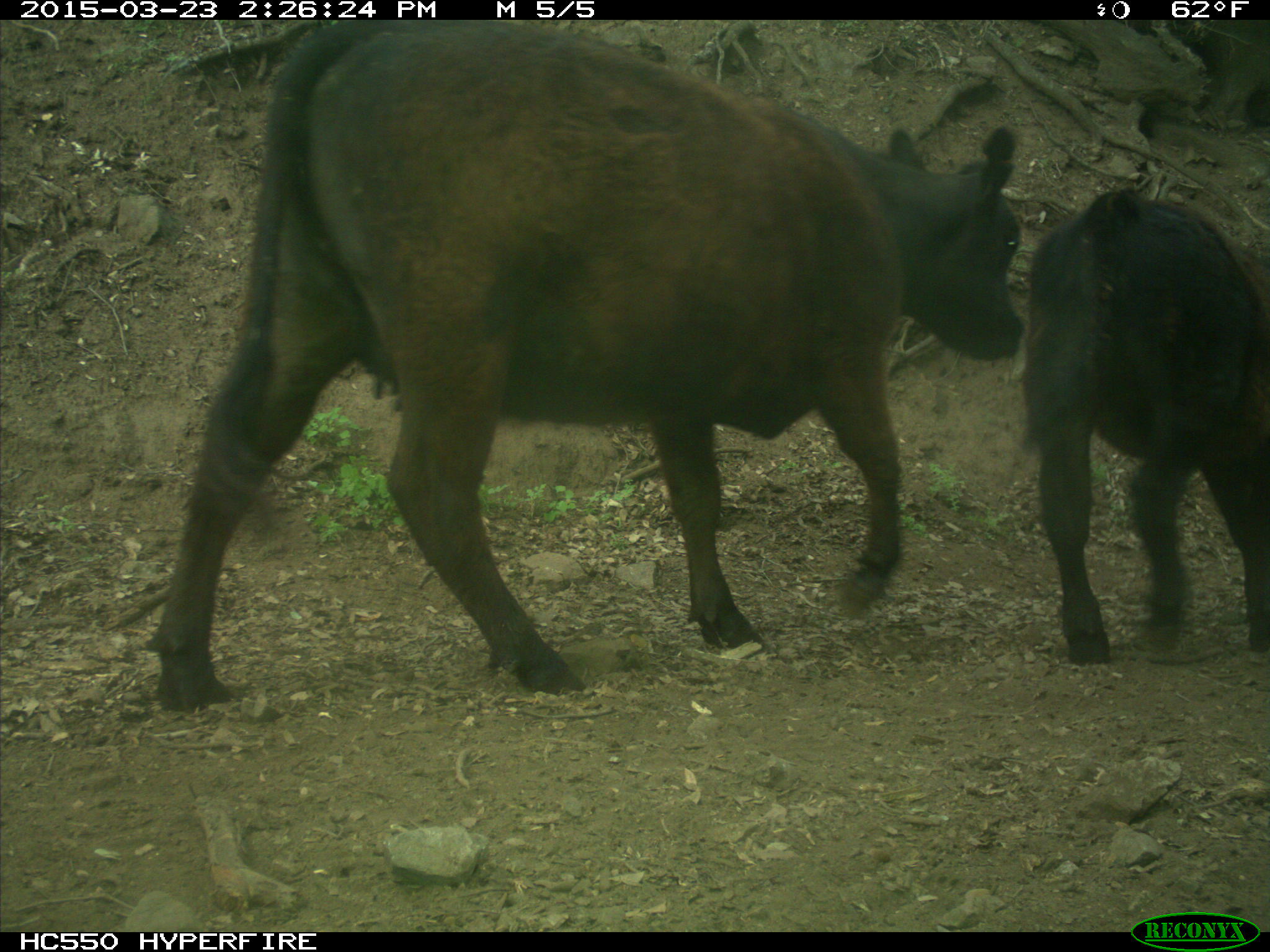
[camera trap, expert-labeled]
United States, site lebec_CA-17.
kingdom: Animalia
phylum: Chordata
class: Mammalia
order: Artiodactyla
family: Bovidae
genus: Bos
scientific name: Bos taurus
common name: domestic cow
Bos taurus (domestic cow).